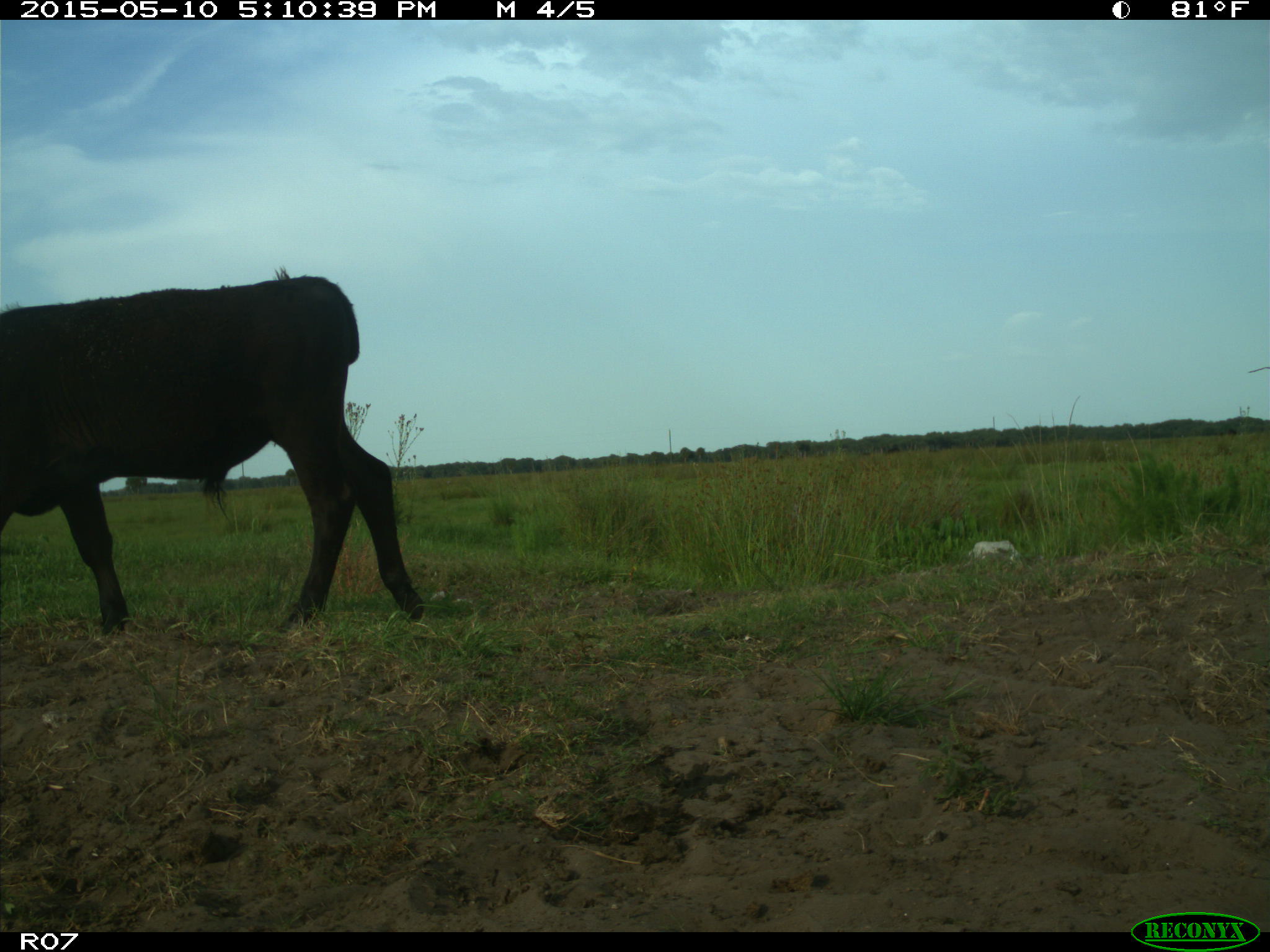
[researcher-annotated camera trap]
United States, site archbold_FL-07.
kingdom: Animalia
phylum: Chordata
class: Mammalia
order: Artiodactyla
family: Bovidae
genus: Bos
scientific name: Bos taurus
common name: domestic cow